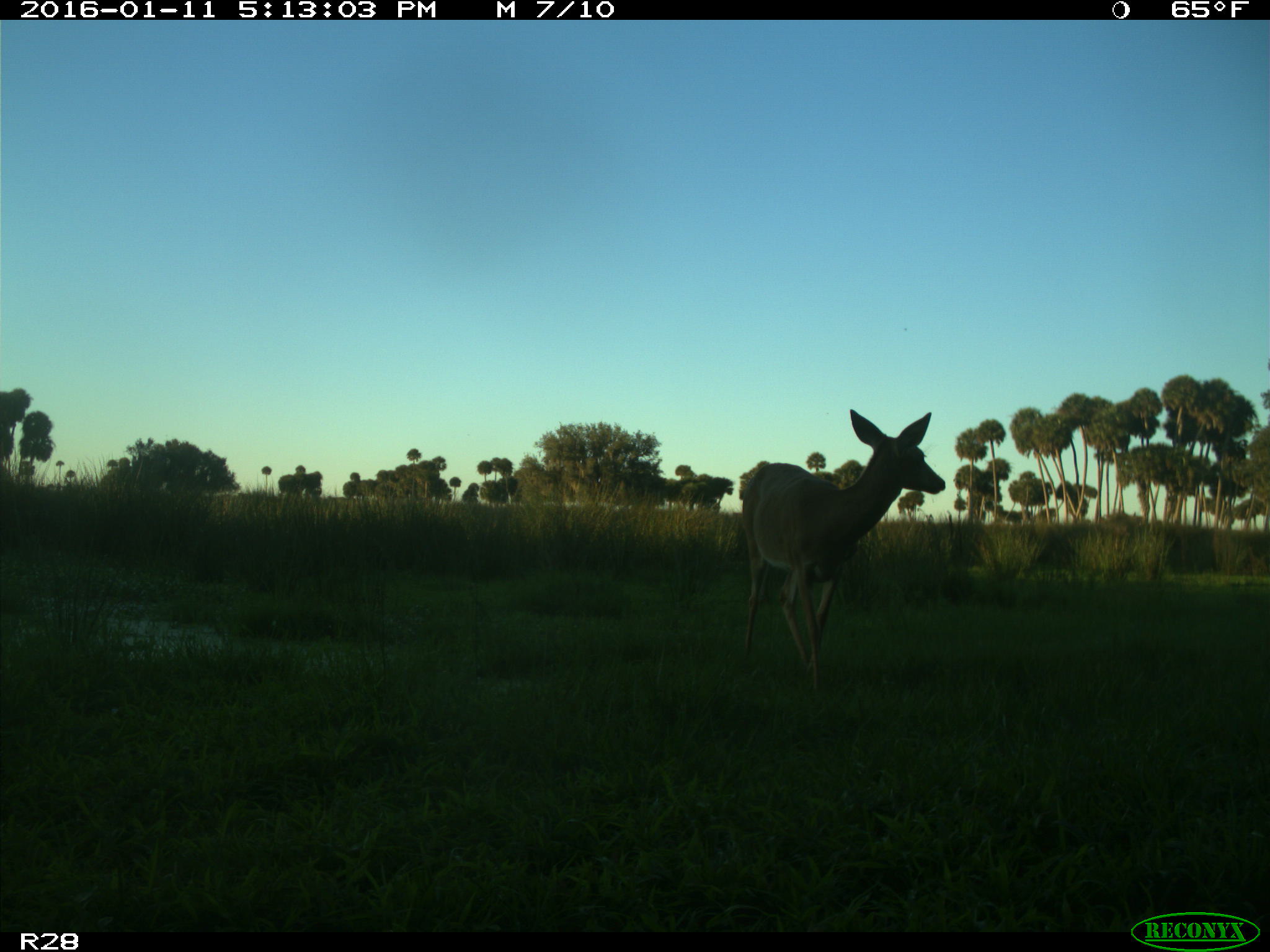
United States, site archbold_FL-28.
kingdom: Animalia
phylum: Chordata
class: Mammalia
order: Artiodactyla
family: Cervidae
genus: Odocoileus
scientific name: Odocoileus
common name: deer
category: unidentified deer